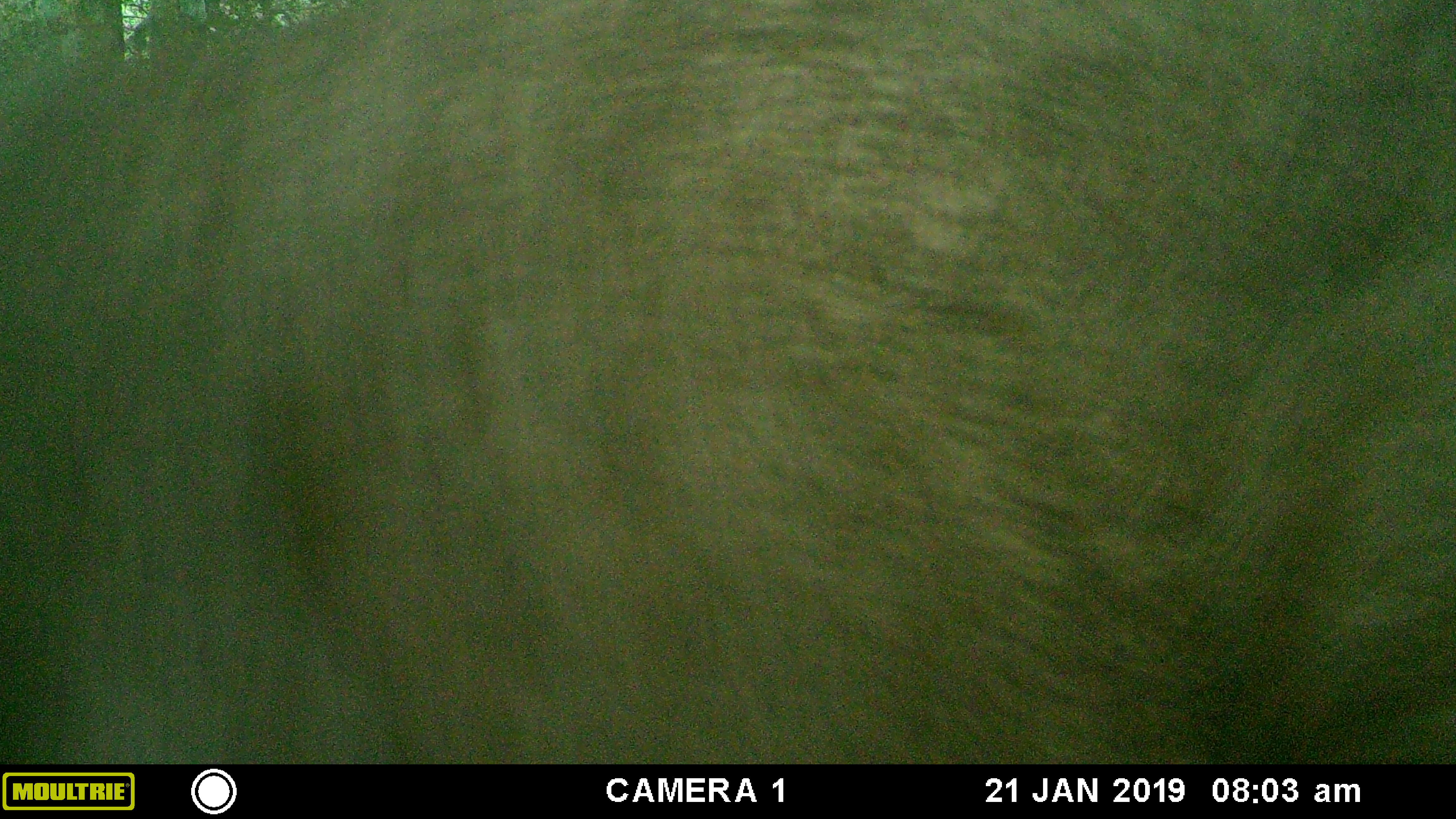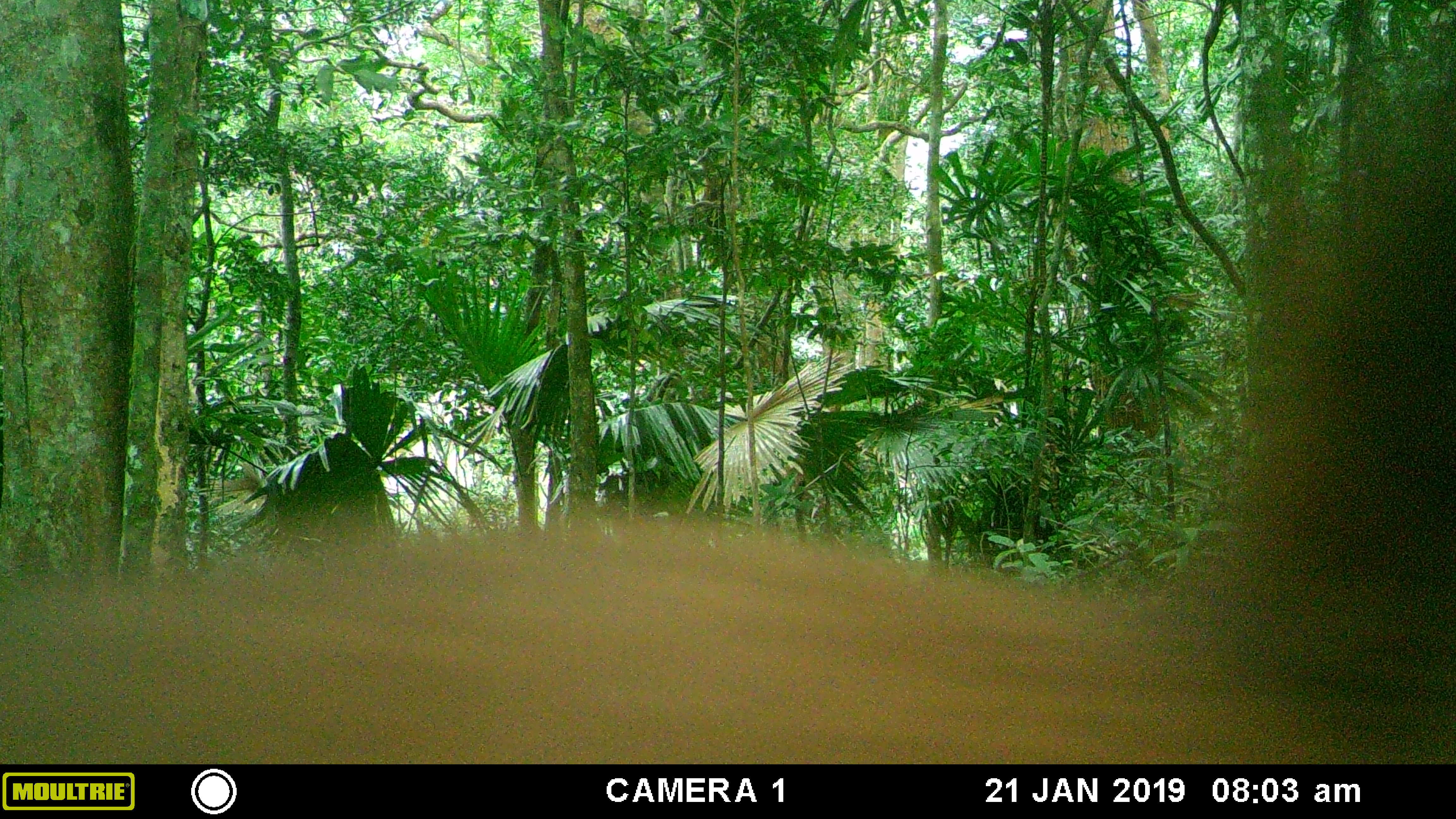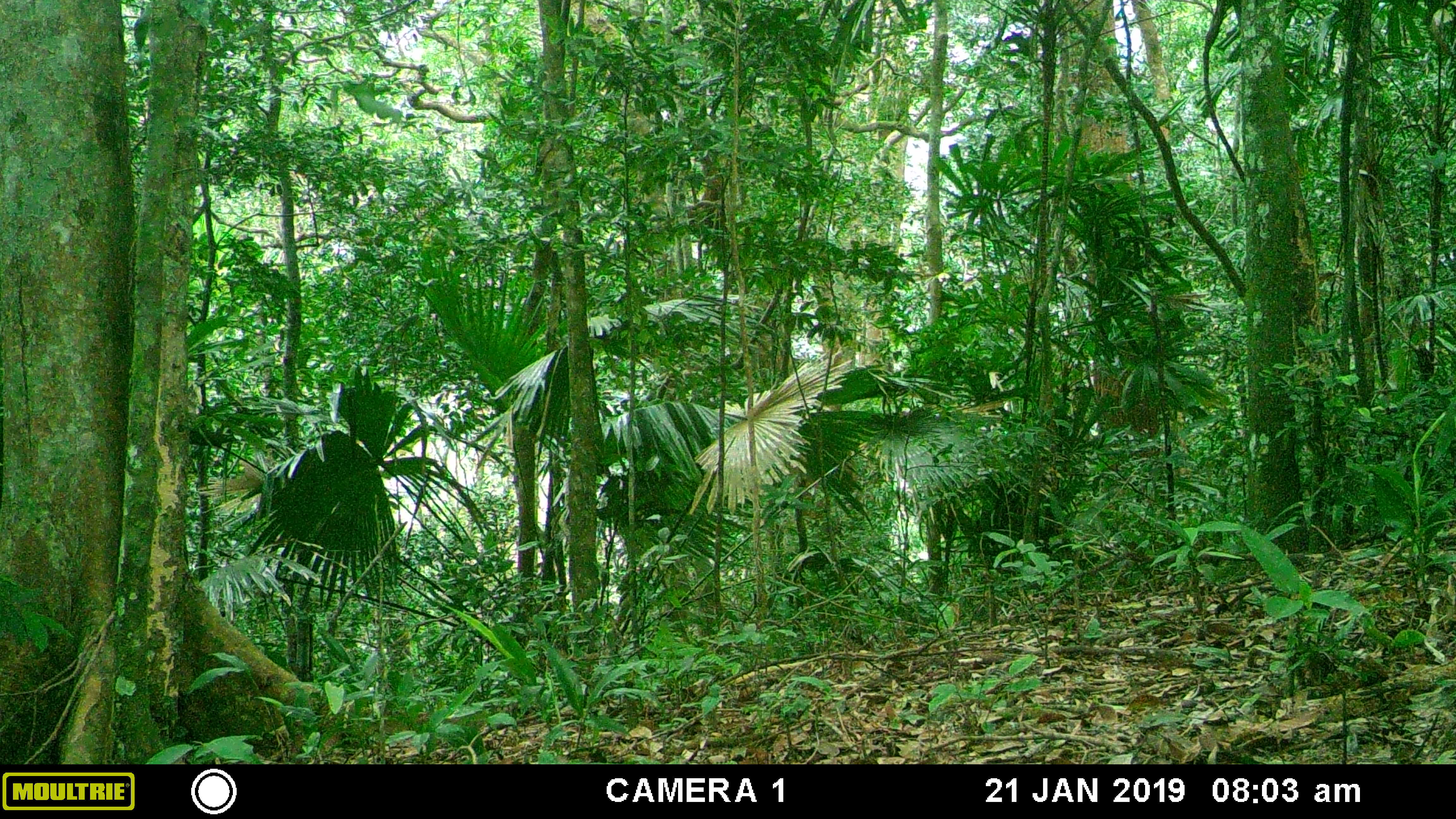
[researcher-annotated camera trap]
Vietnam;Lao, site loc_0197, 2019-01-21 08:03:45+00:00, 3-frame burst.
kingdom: Animalia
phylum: Chordata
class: Mammalia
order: Artiodactyla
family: Cervidae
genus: Muntiacus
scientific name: Muntiacus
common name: muntjacs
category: unidentified muntjac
Unidentified muntjac (muntjacs) (Muntiacus). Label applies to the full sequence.